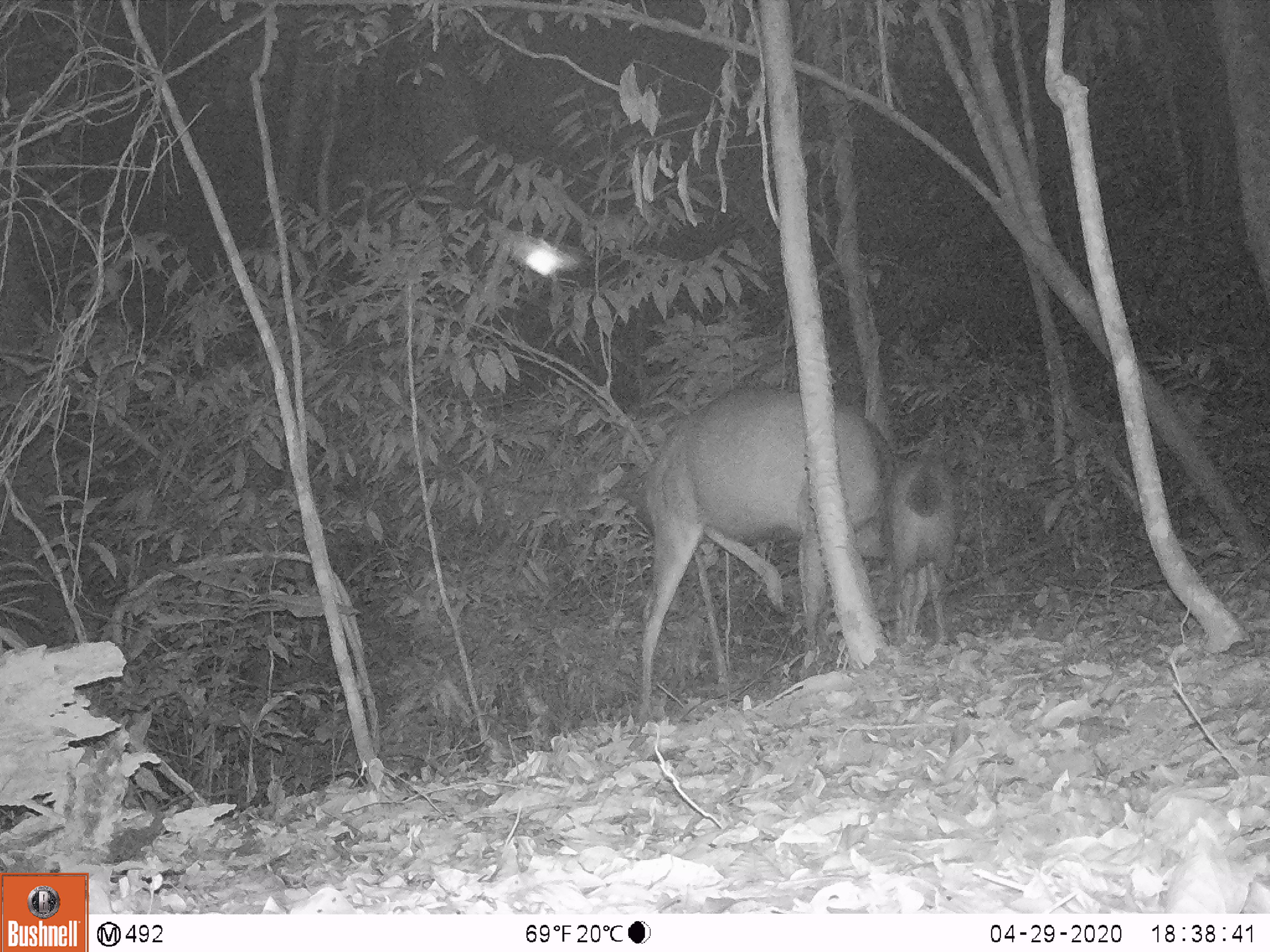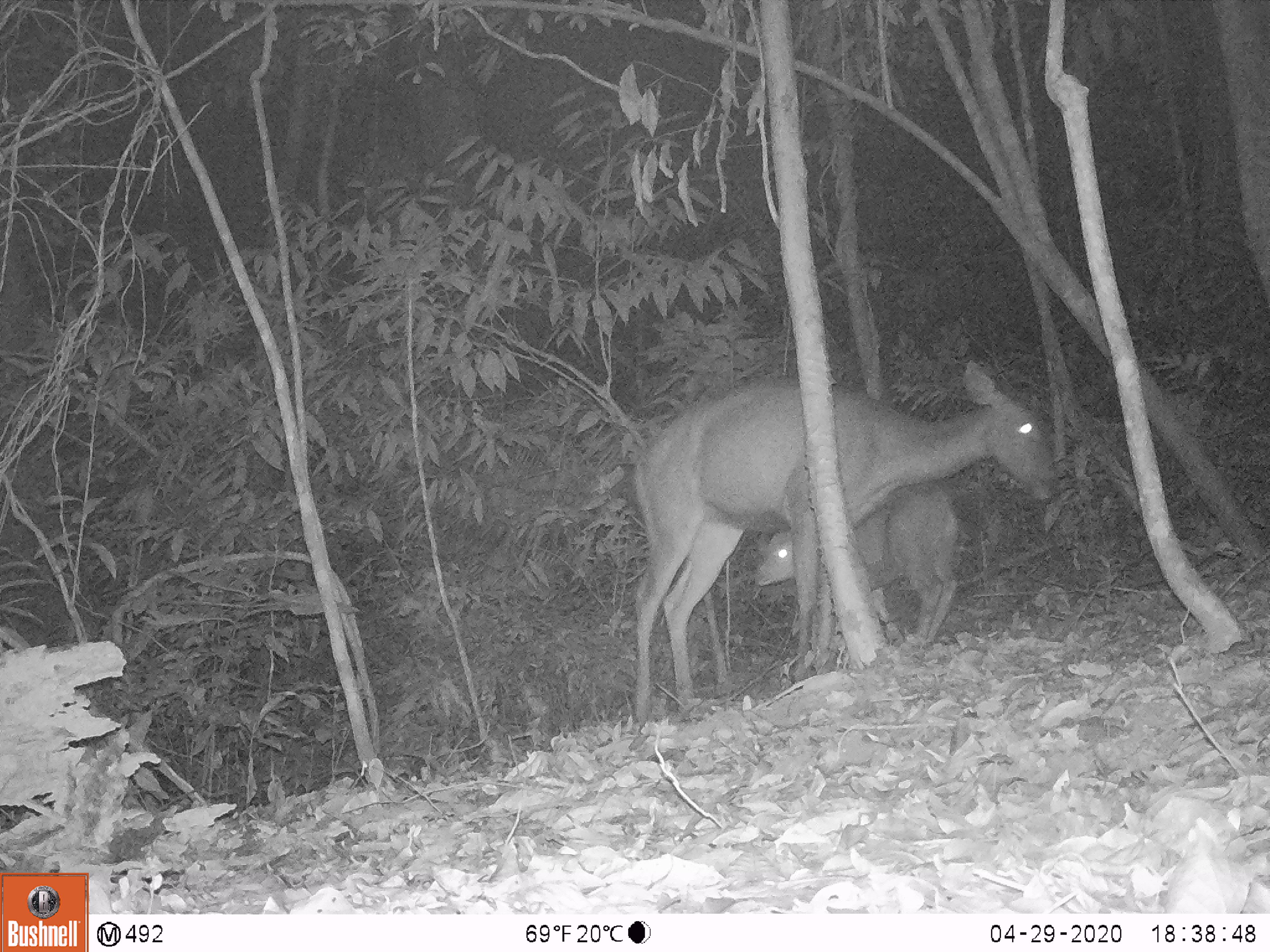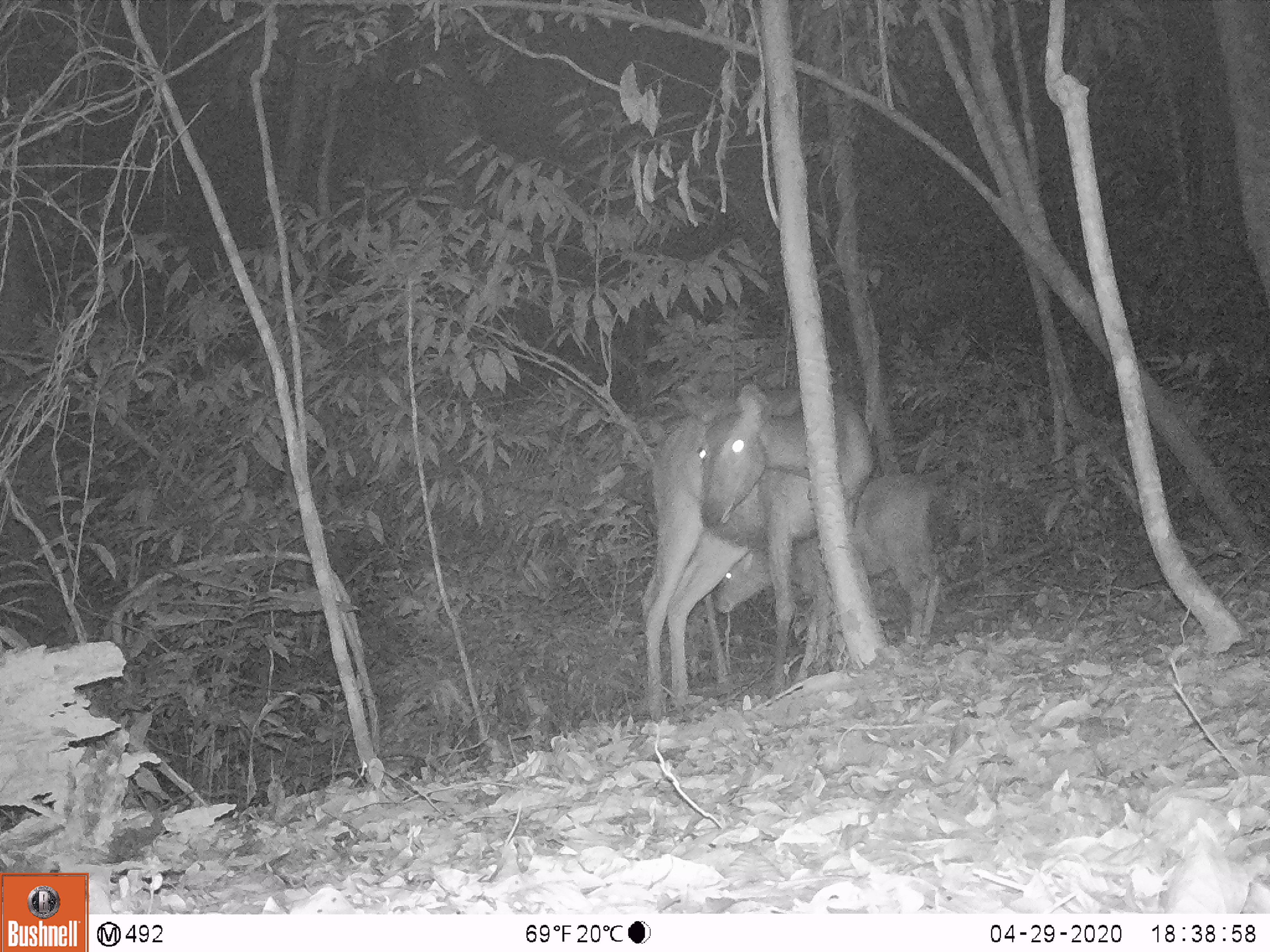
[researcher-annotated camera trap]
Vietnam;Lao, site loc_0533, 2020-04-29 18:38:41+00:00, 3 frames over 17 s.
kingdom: Animalia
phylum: Chordata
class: Mammalia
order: Artiodactyla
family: Cervidae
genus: Rusa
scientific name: Rusa unicolor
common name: sambar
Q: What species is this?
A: Sambar (Rusa unicolor).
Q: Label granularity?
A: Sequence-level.